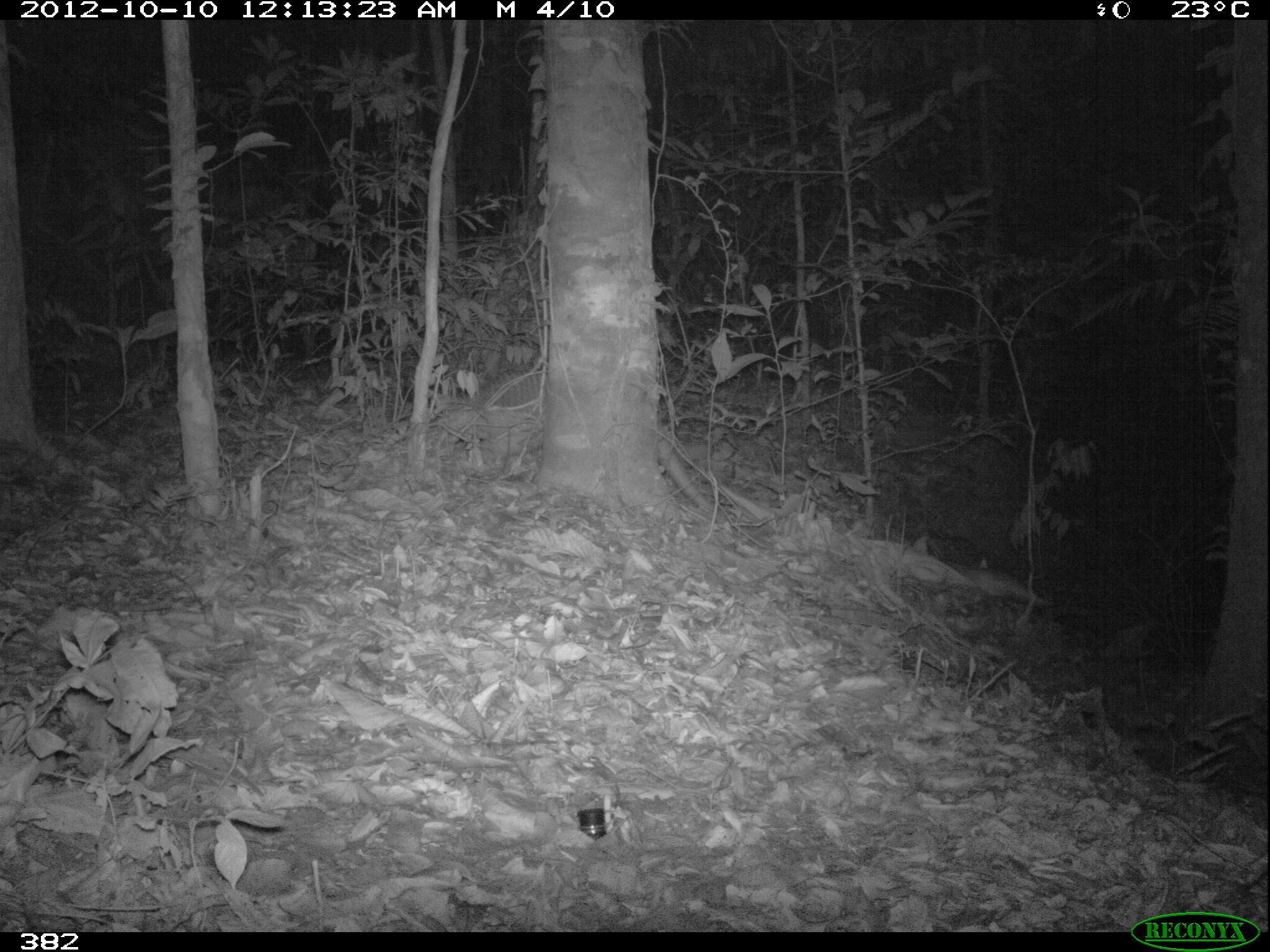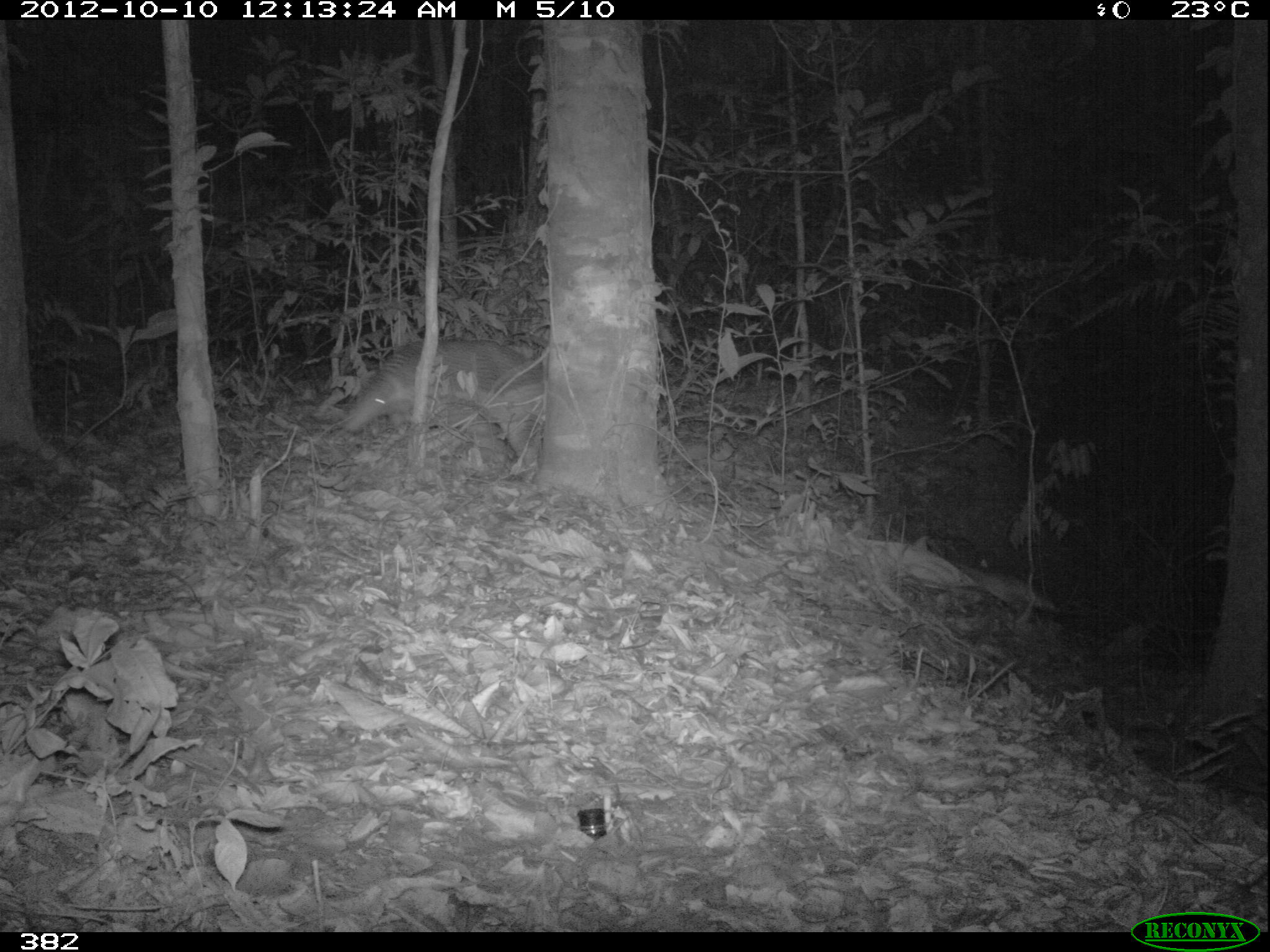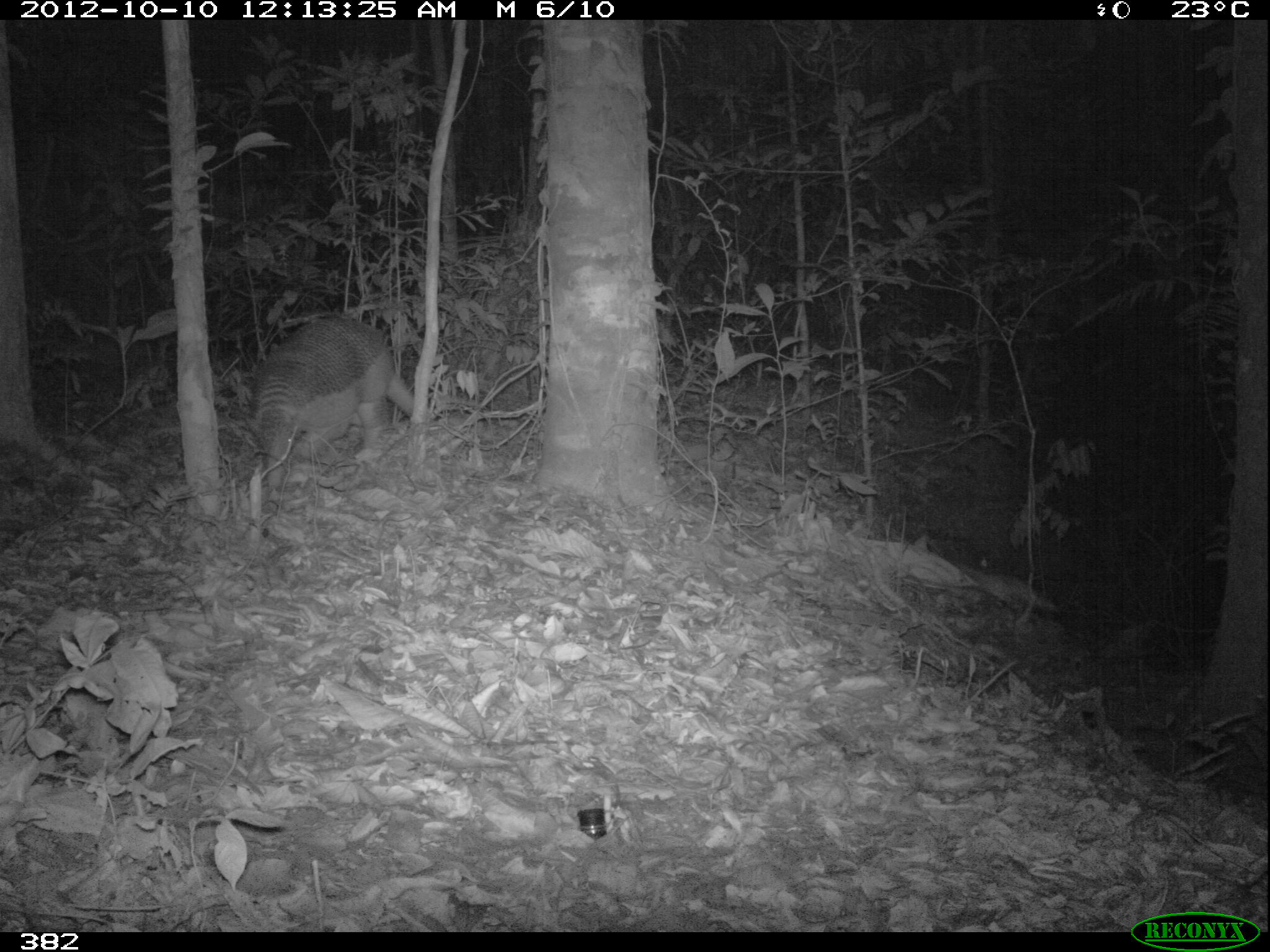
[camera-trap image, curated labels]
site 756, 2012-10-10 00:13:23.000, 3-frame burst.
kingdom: Animalia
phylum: Chordata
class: Mammalia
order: Cingulata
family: Chlamyphoridae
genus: Priodontes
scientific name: Priodontes maximus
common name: giant armadillo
Priodontes maximus (giant armadillo).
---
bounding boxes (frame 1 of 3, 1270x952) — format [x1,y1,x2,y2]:
priodontes maximus: [431,365,712,512]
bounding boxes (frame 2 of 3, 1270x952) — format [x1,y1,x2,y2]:
priodontes maximus: [341,331,544,463]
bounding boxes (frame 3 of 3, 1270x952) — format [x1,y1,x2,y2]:
priodontes maximus: [250,312,413,488]